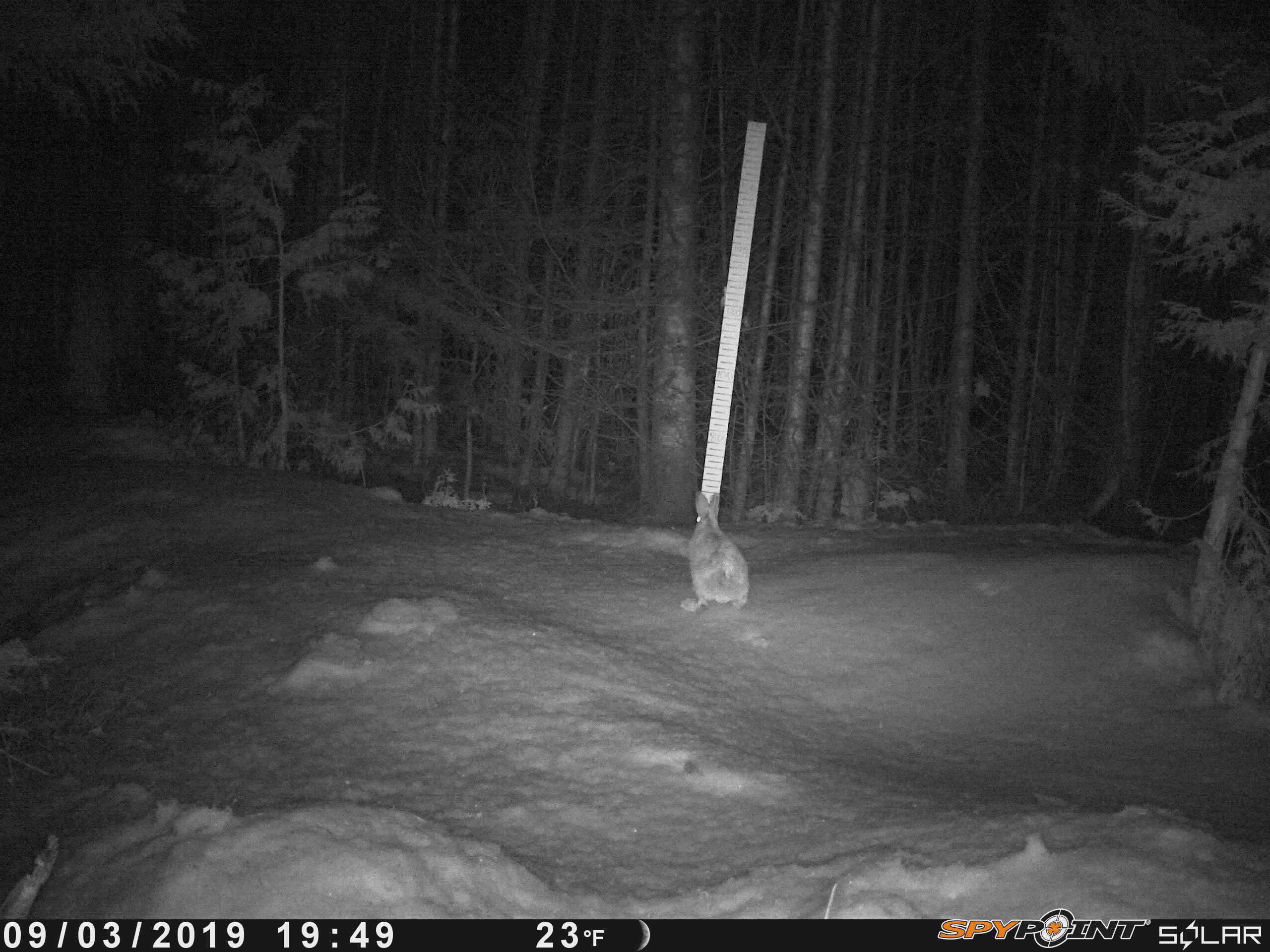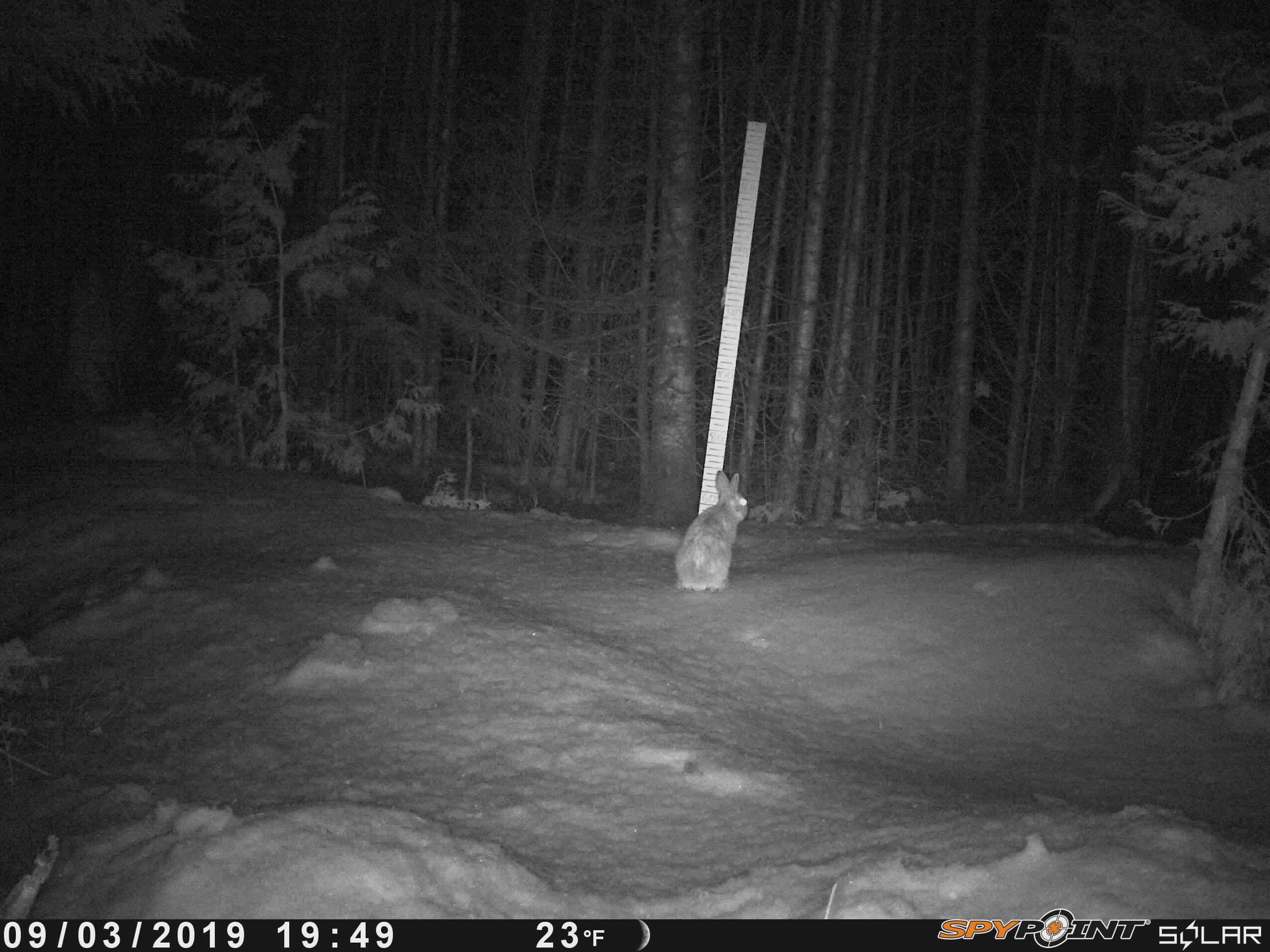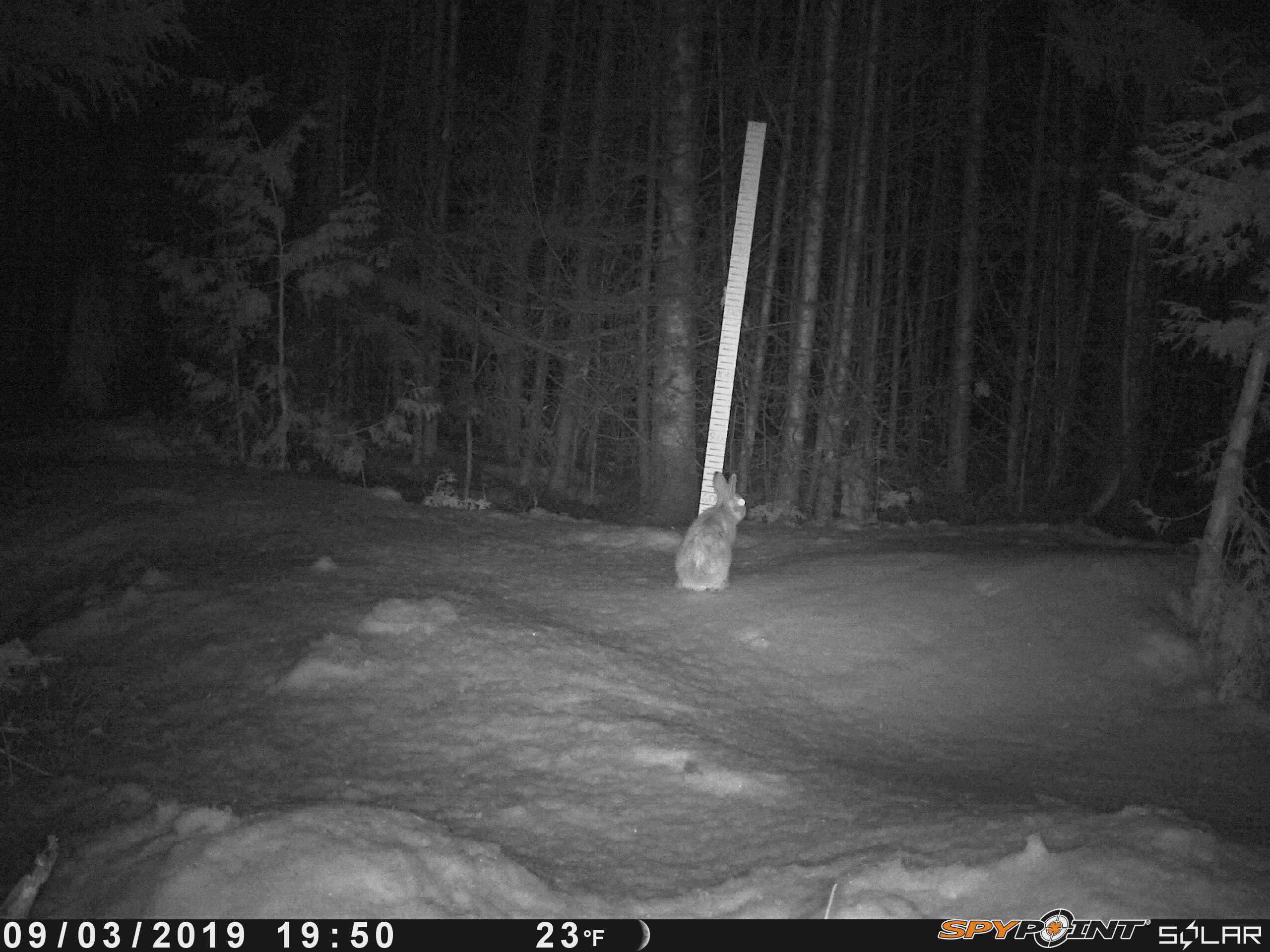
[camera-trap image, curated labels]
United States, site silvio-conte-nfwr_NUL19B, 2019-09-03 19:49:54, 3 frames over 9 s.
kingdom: Animalia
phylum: Chordata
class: Mammalia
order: Lagomorpha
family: Leporidae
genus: Lepus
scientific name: Lepus americanus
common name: snowshoe hare